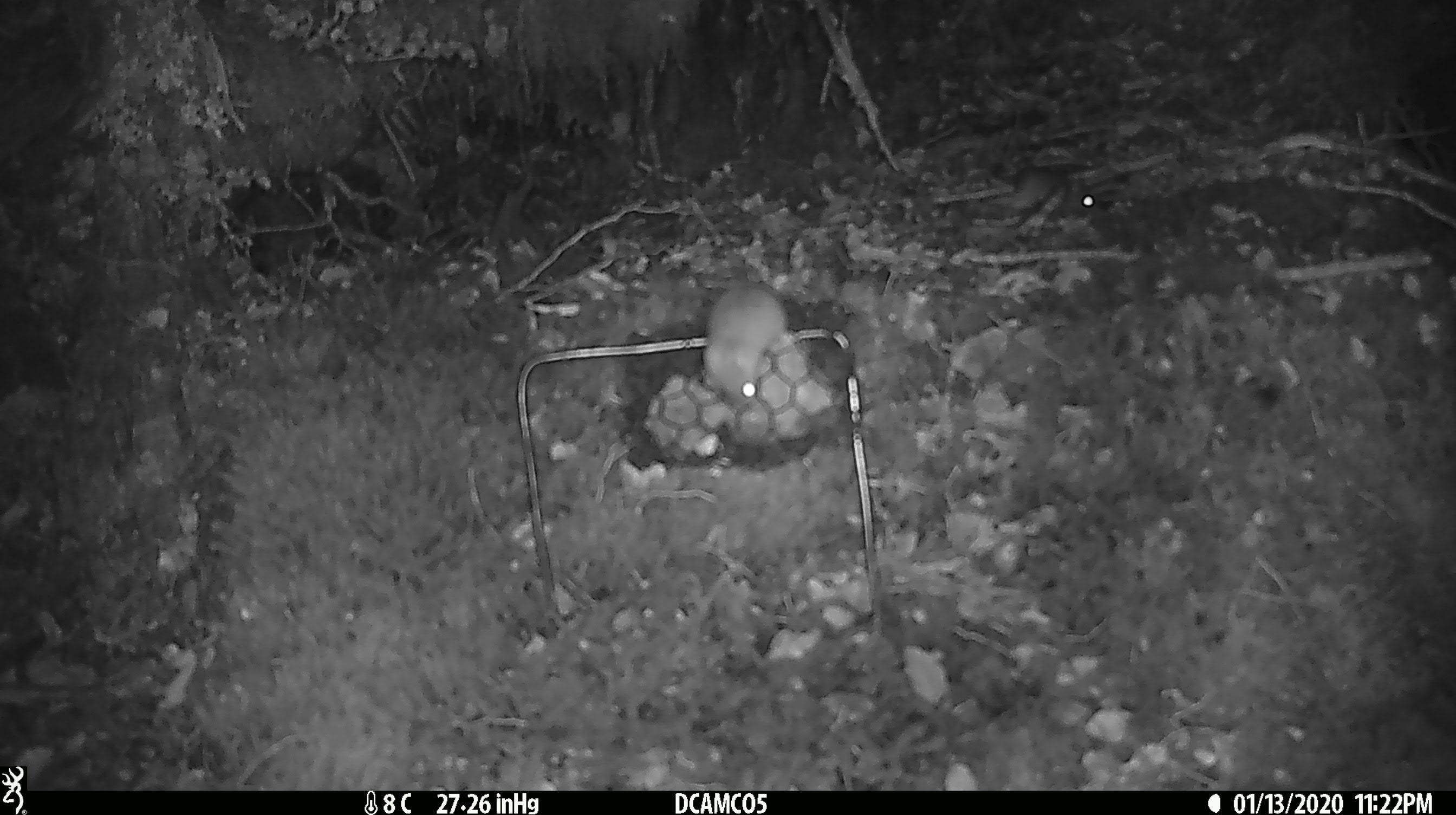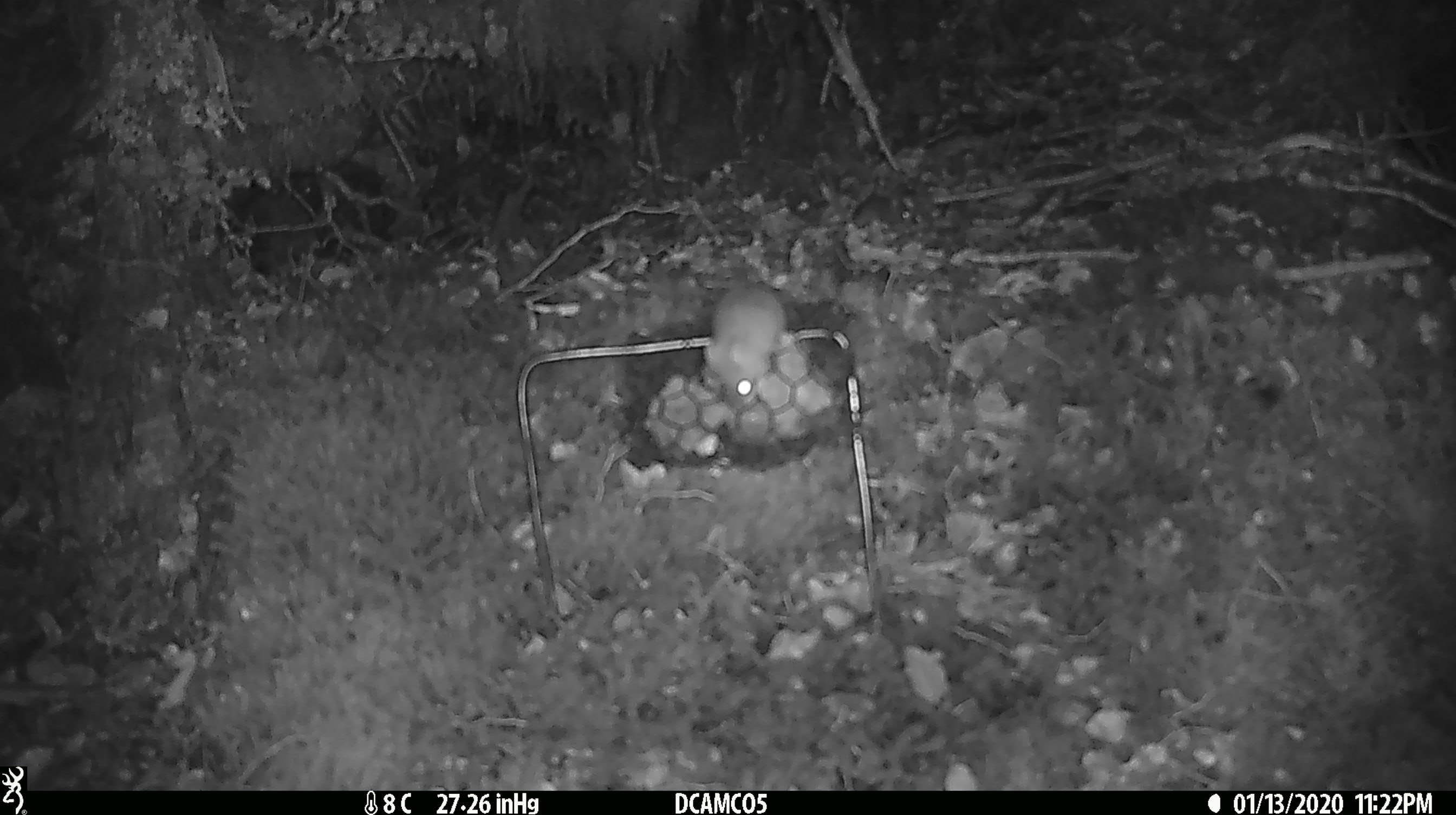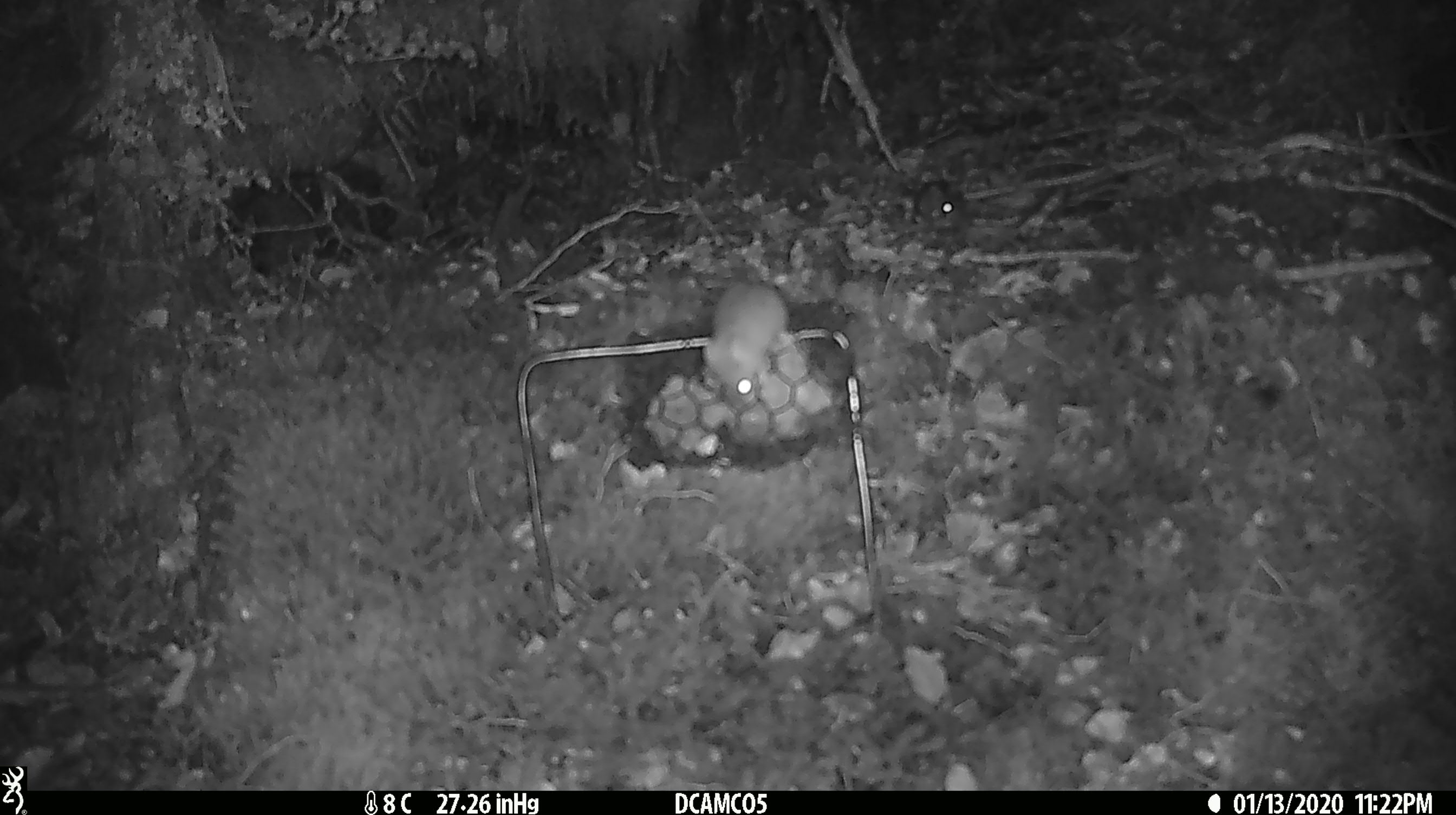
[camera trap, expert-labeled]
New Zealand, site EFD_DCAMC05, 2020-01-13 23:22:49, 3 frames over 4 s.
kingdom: Animalia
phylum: Chordata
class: Mammalia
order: Rodentia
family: Muridae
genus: Mus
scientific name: Mus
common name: mouse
Mouse (Mus).